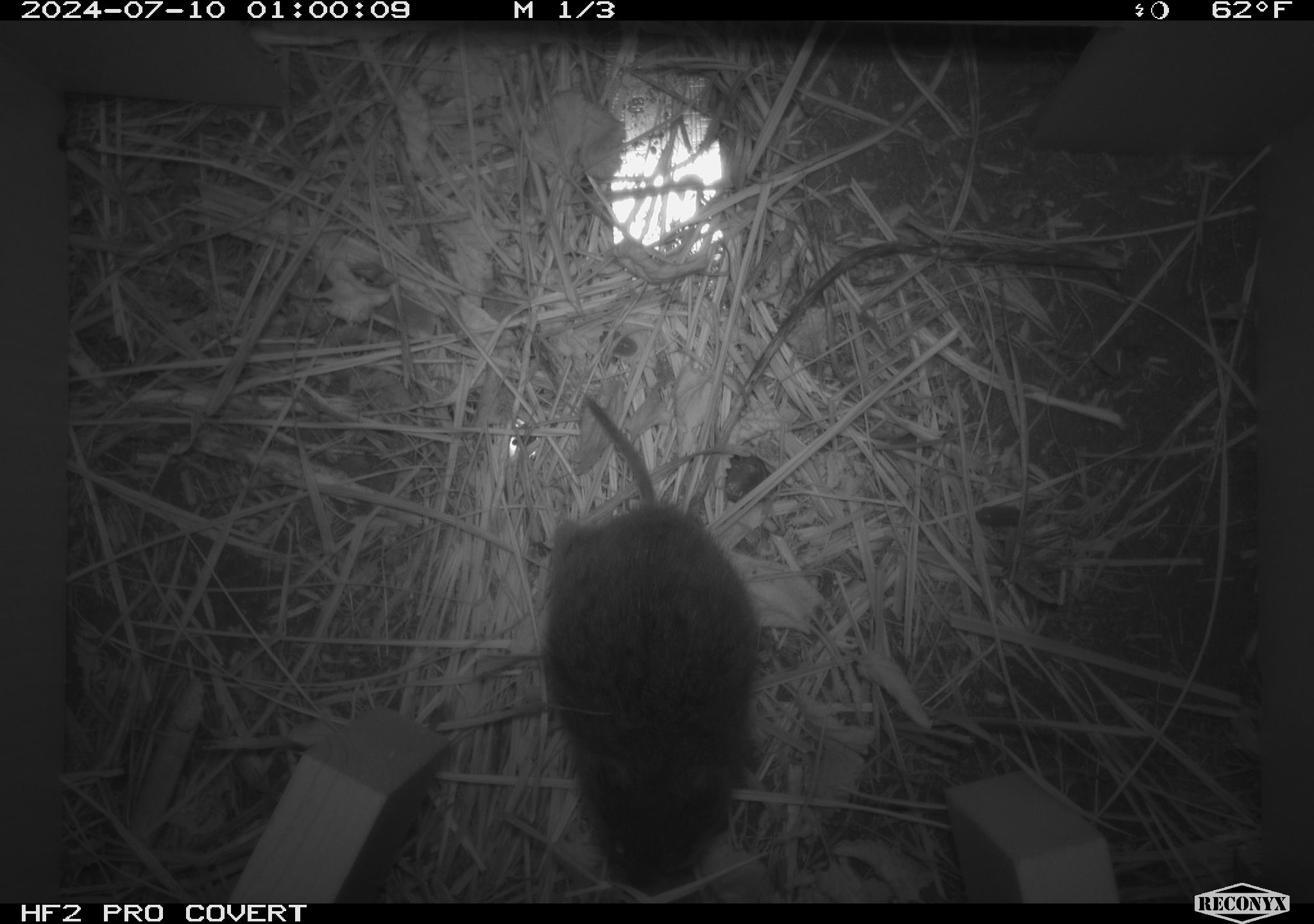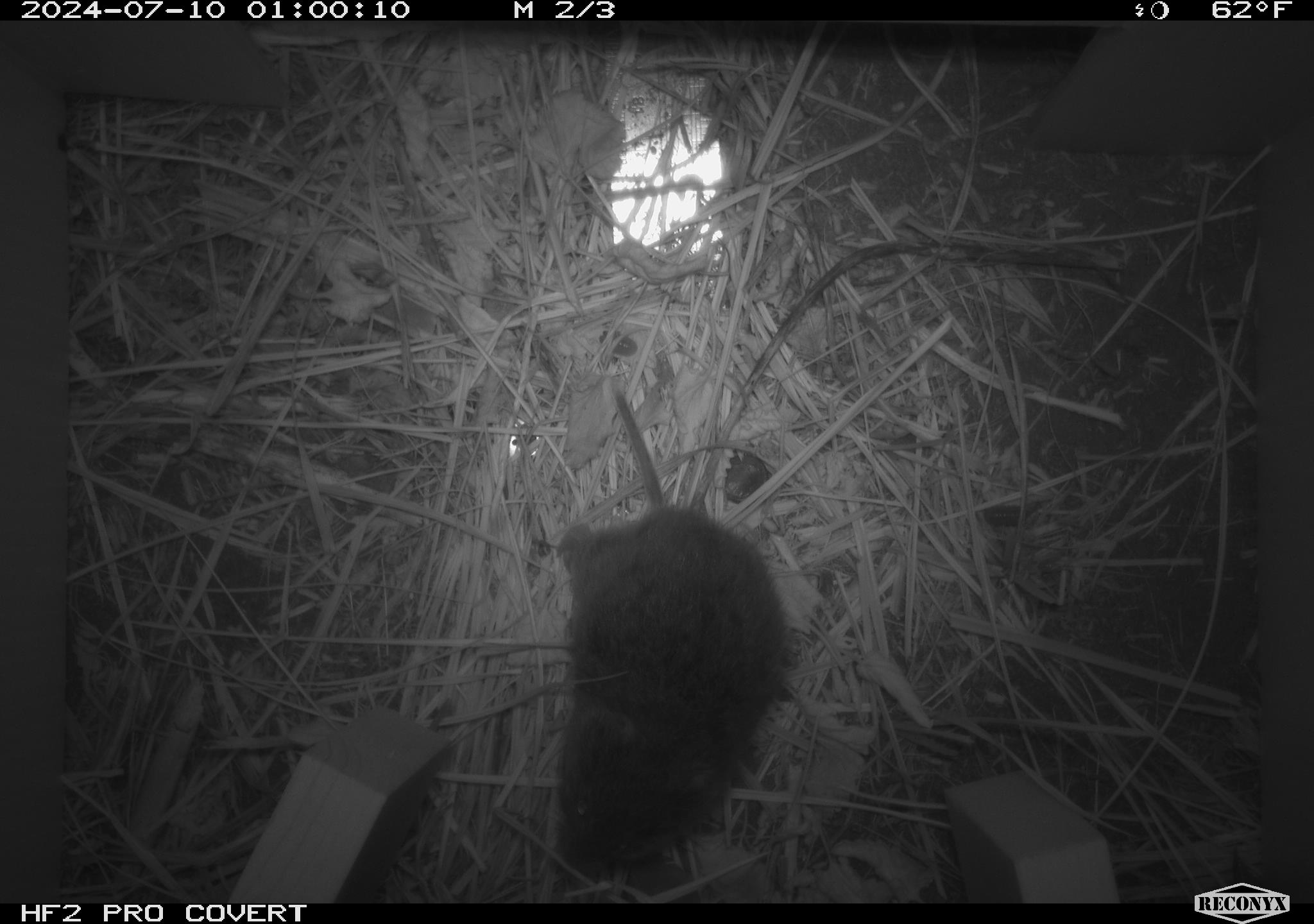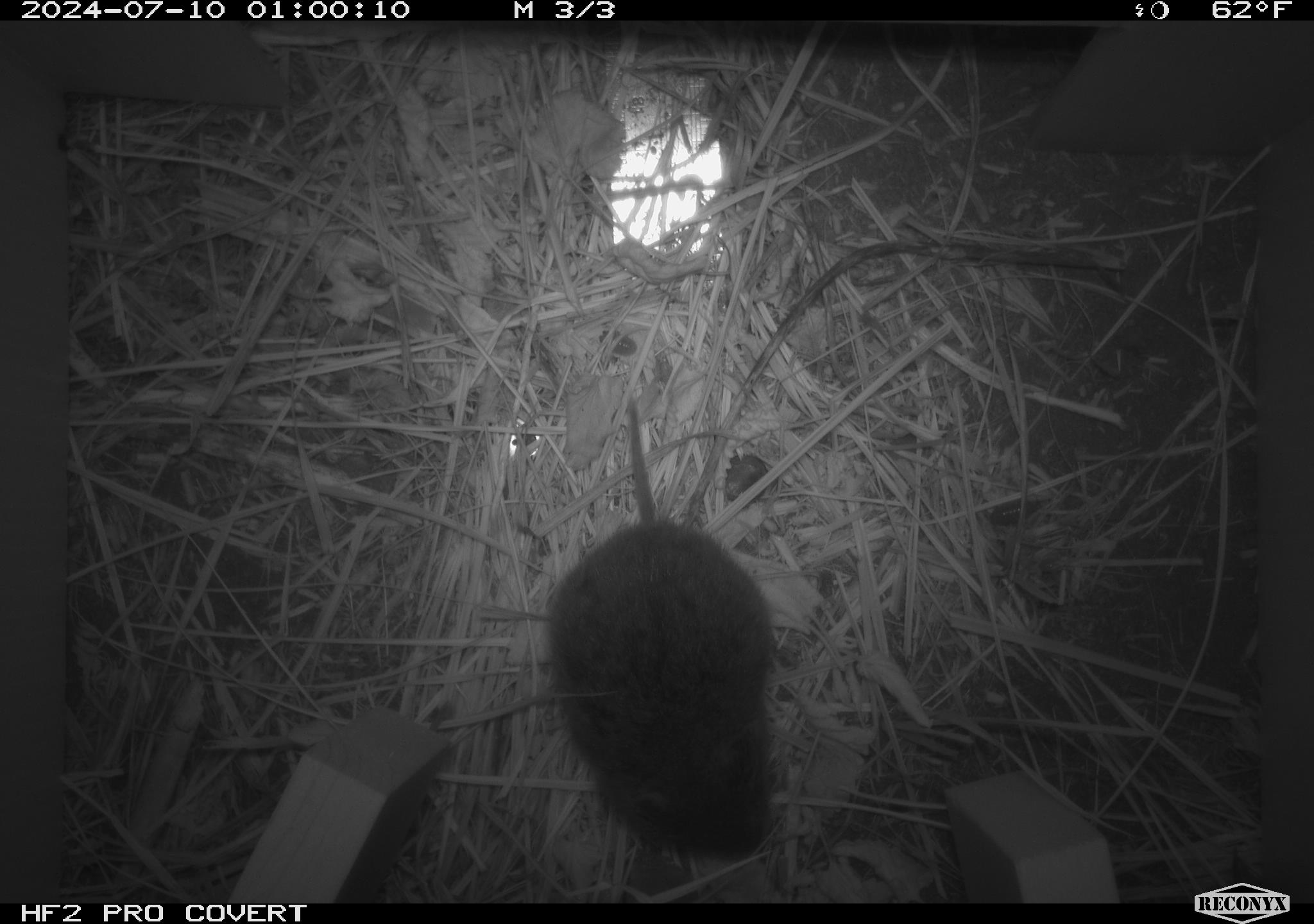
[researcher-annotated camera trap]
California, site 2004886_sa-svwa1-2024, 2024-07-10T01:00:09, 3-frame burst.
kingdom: Animalia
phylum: Chordata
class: Mammalia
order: Rodentia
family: Cricetidae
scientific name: Arvicolinae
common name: voles, lemmings, and muskrats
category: arvicolinae subfamily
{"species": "arvicolinae subfamily (voles, lemmings, and muskrats) (Arvicolinae)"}